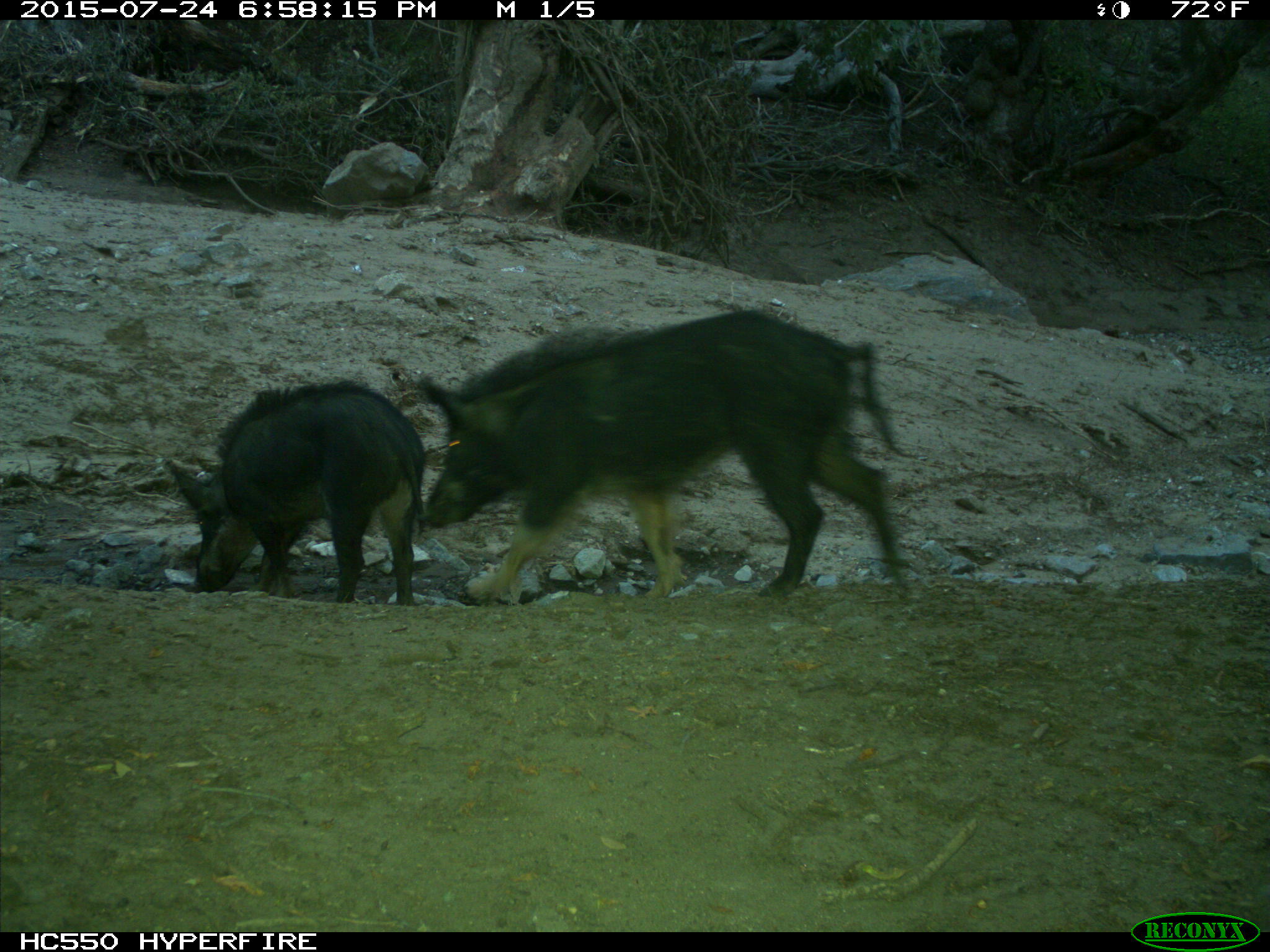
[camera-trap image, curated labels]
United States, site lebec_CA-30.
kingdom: Animalia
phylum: Chordata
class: Mammalia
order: Artiodactyla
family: Suidae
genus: Sus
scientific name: Sus scrofa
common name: wild boar